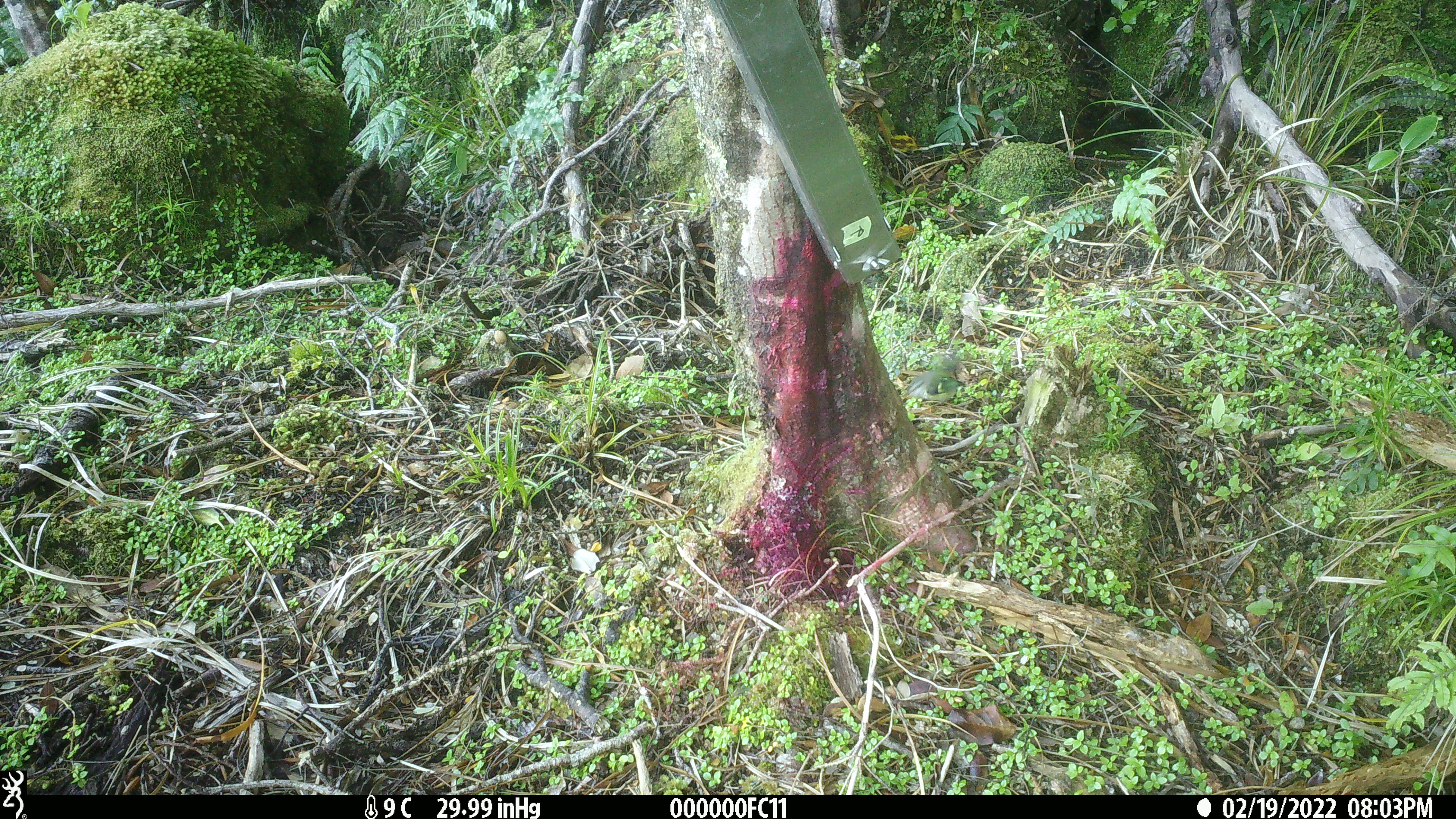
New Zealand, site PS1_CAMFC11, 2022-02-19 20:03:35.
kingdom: Animalia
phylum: Chordata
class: Aves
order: Passeriformes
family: Acanthisittidae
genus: Acanthisitta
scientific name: Acanthisitta chloris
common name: rifleman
Rifleman (Acanthisitta chloris).